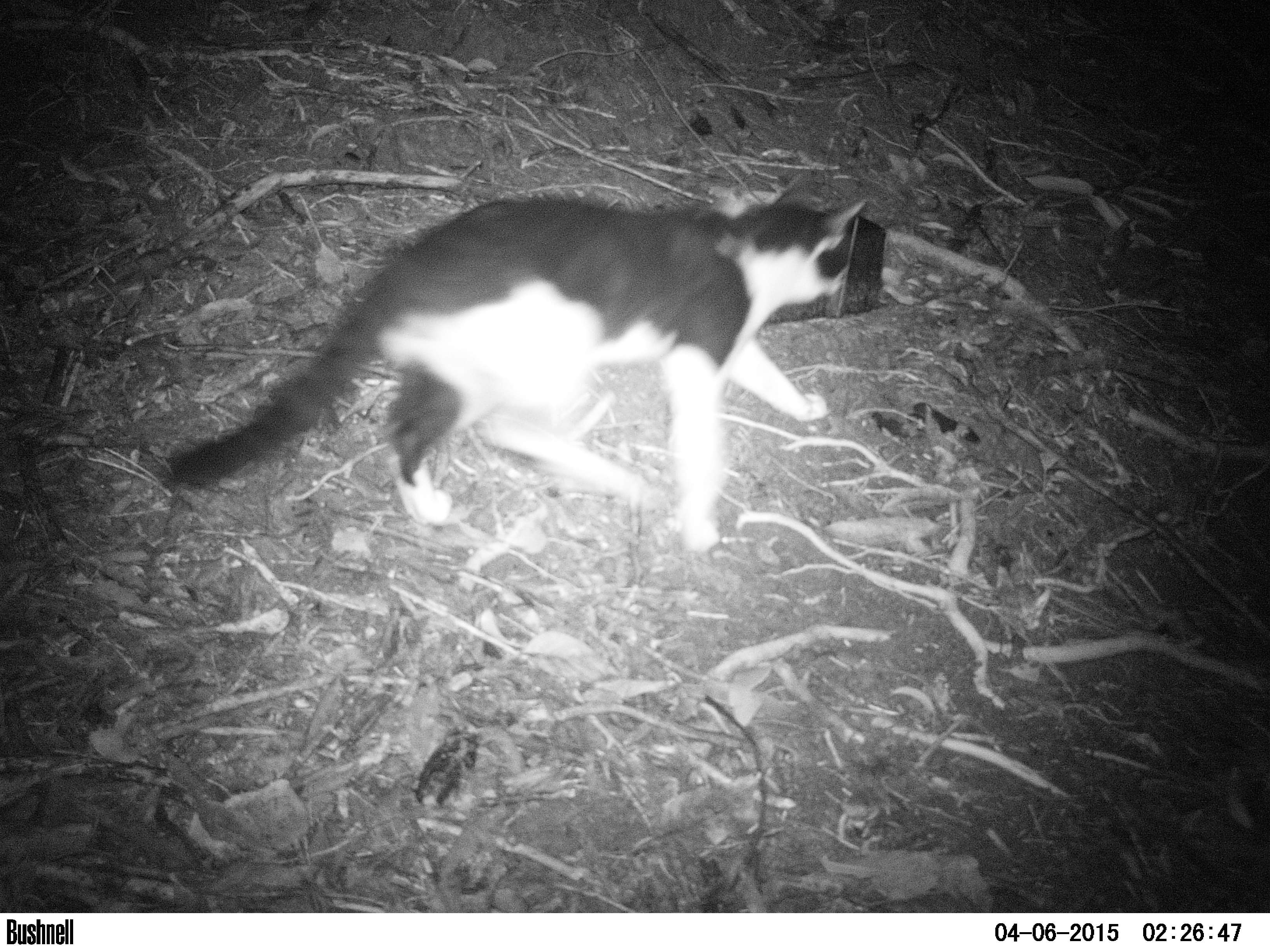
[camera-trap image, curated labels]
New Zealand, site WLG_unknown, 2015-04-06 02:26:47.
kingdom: Animalia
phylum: Chordata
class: Mammalia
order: Carnivora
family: Felidae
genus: Felis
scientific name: Felis catus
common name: domestic cat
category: cat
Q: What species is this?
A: Cat (domestic cat) (Felis catus).